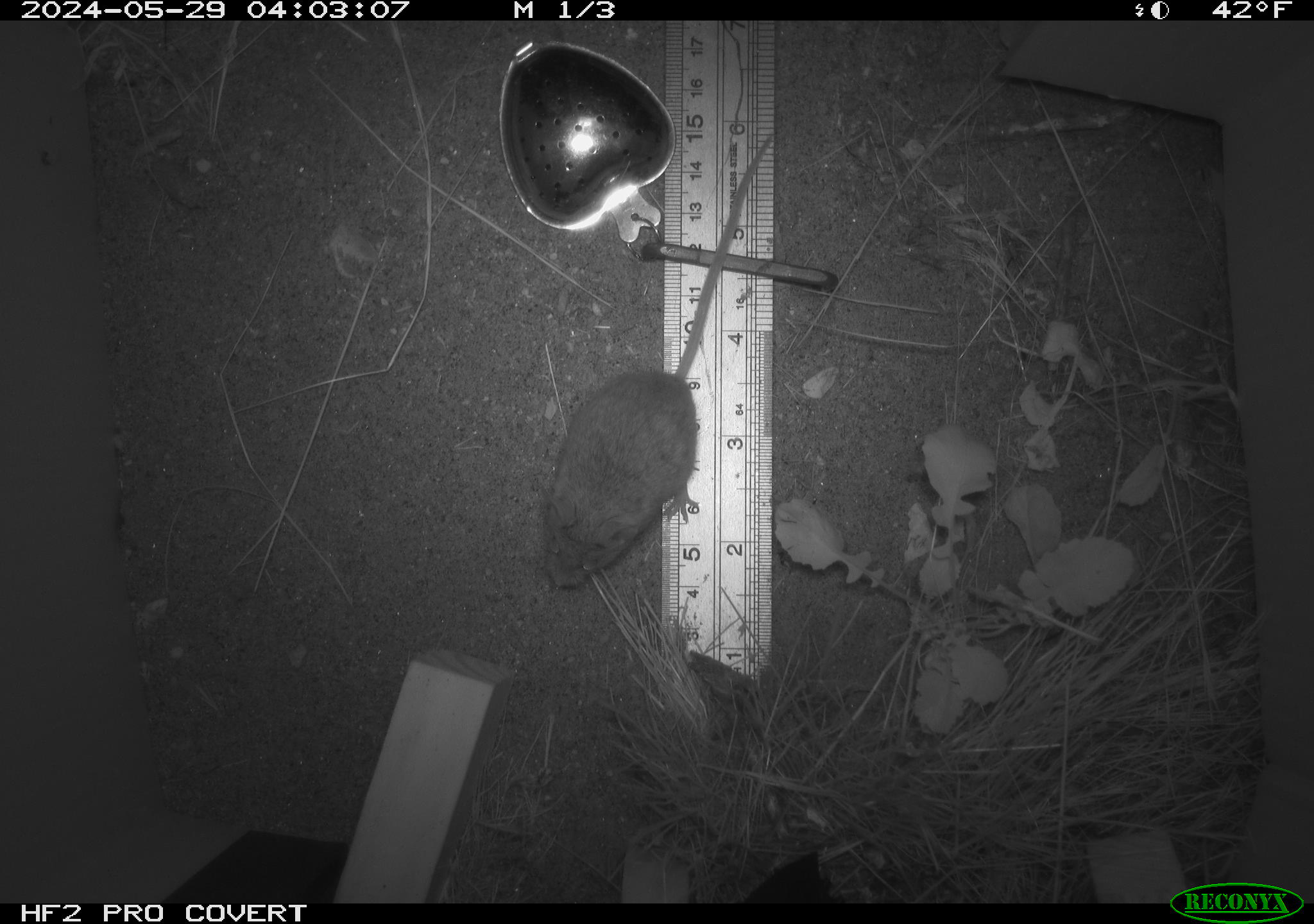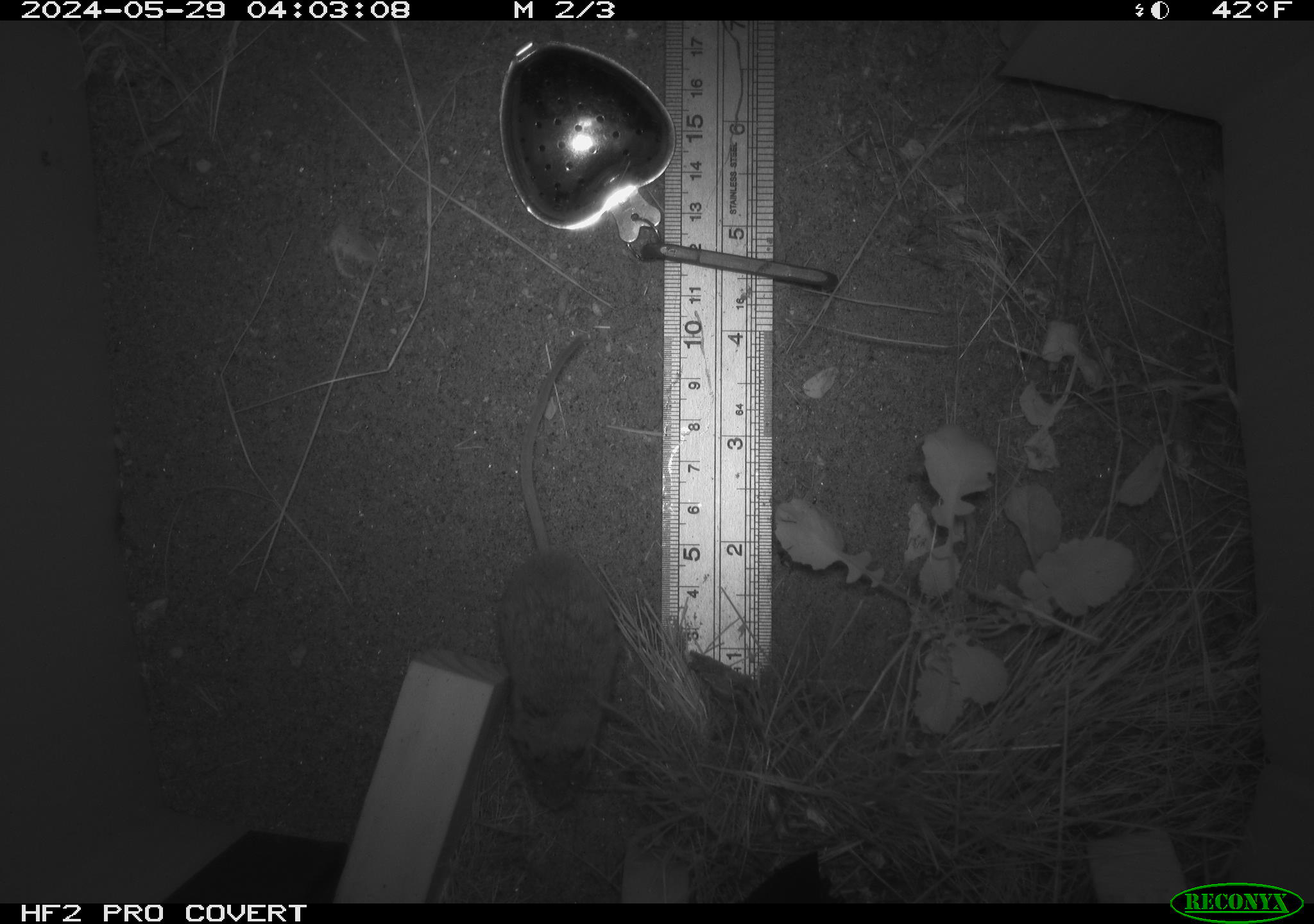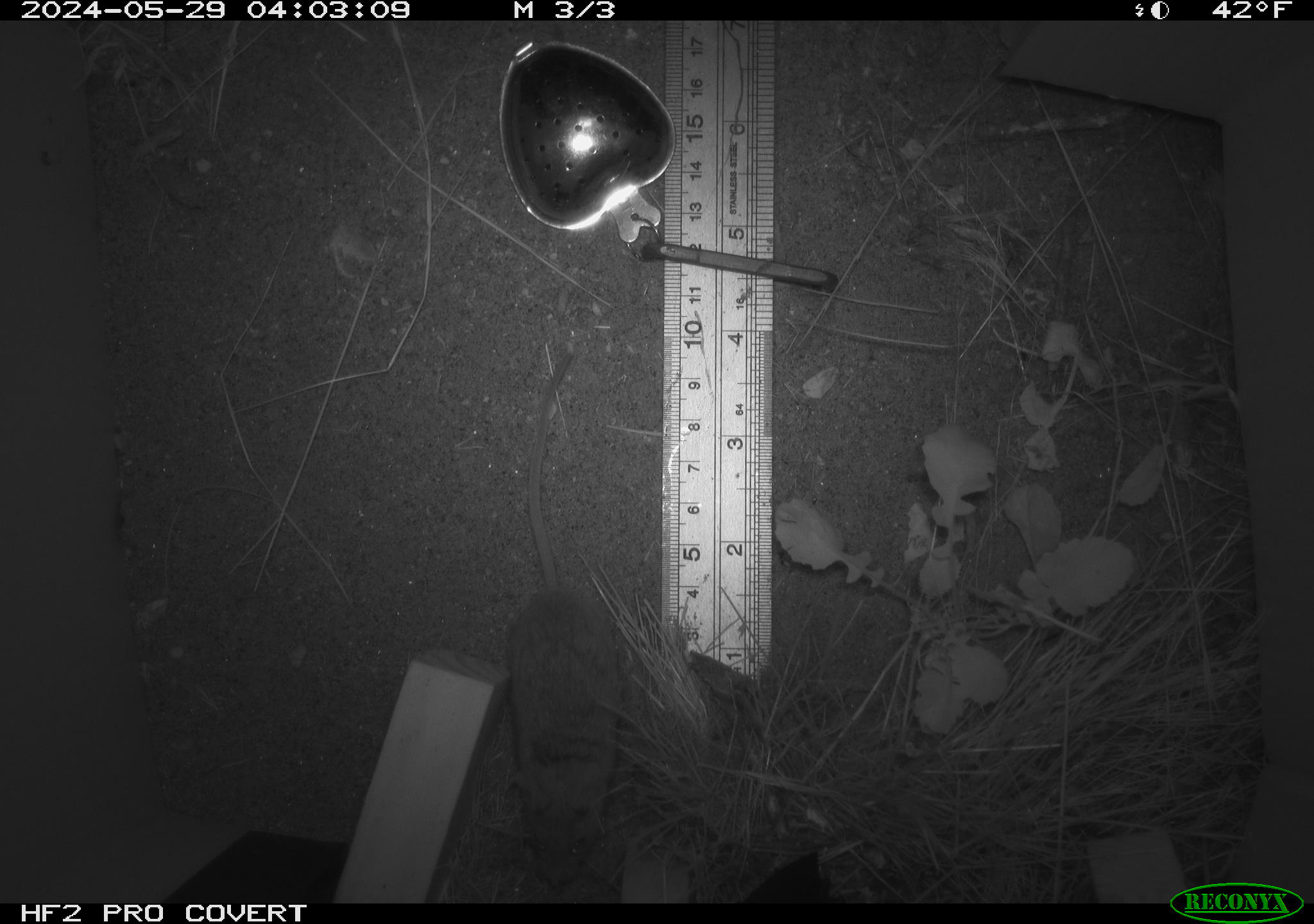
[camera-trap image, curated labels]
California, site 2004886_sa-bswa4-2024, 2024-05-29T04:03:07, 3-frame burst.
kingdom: Animalia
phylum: Chordata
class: Mammalia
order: Rodentia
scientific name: Rodentia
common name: rodent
Rodent (Rodentia).